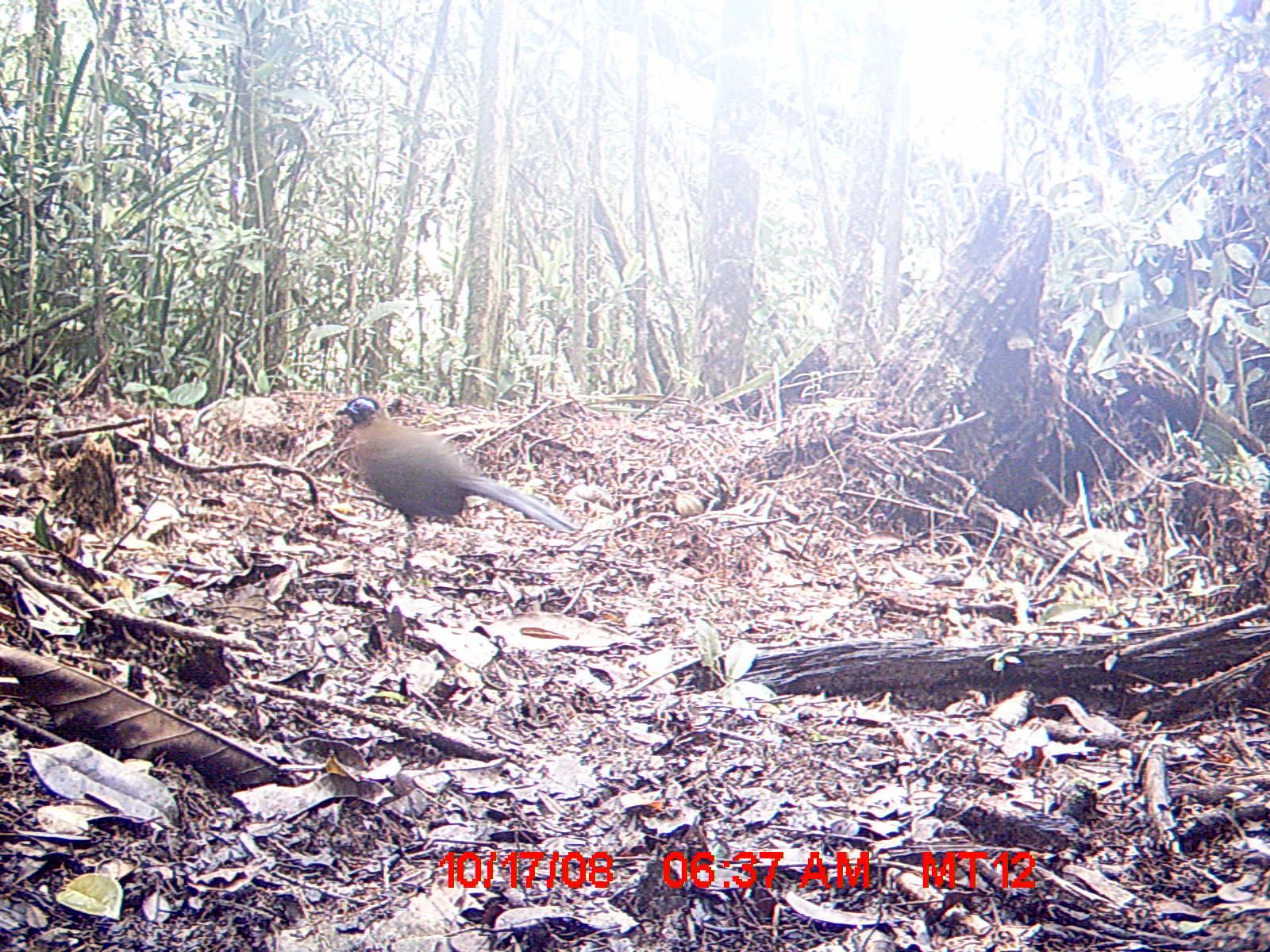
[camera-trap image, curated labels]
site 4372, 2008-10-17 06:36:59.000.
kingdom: Animalia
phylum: Chordata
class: Aves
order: Cuculiformes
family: Cuculidae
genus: Coua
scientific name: Coua serriana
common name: red-breasted coua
Coua serriana (red-breasted coua), count 1.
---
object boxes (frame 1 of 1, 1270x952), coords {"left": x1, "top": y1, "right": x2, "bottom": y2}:
coua serriana: {"left": 334, "top": 395, "right": 579, "bottom": 544}